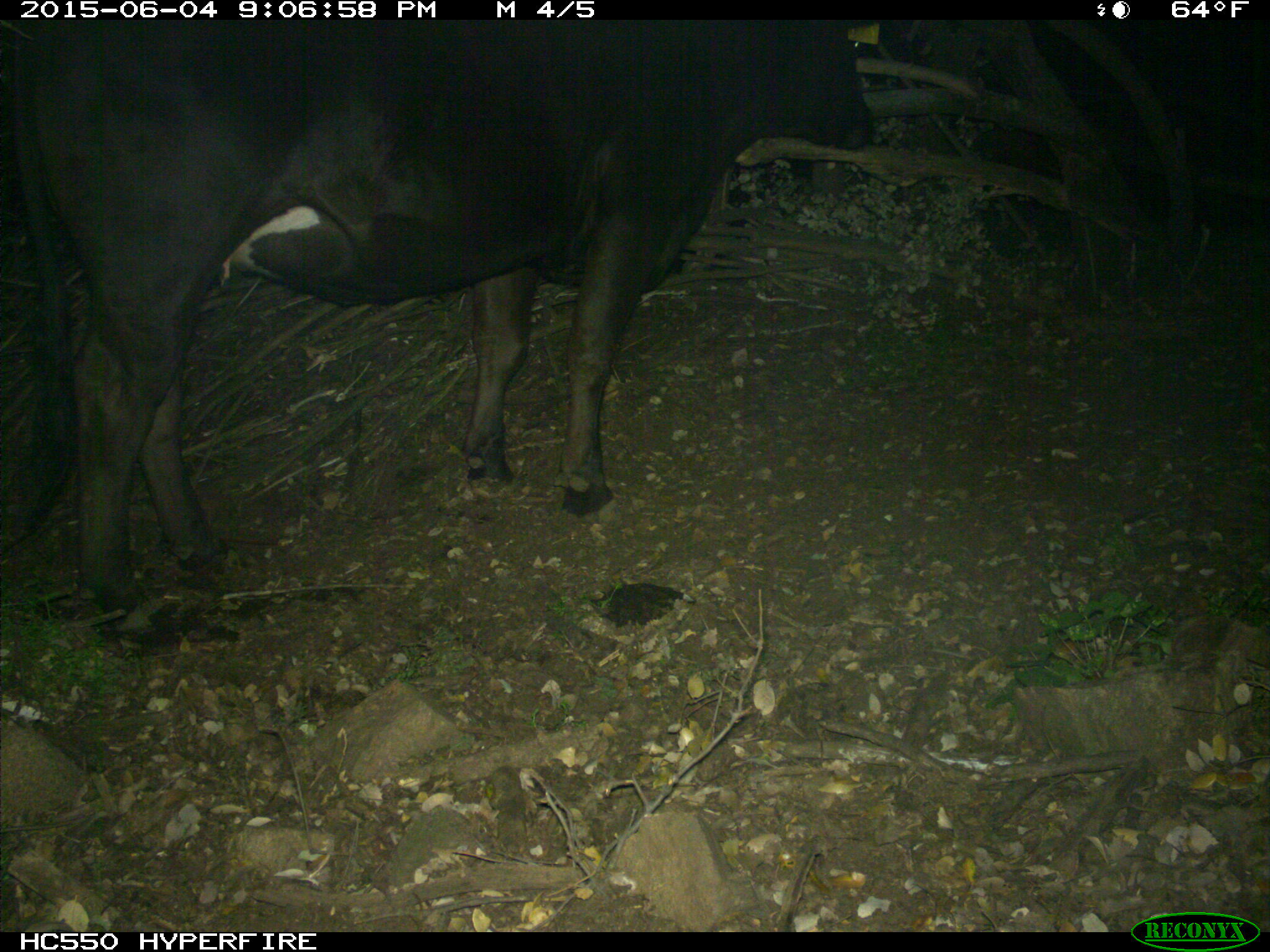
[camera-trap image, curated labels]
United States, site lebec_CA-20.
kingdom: Animalia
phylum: Chordata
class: Mammalia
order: Artiodactyla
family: Bovidae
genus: Bos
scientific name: Bos taurus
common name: domestic cow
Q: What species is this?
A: Bos taurus (domestic cow).